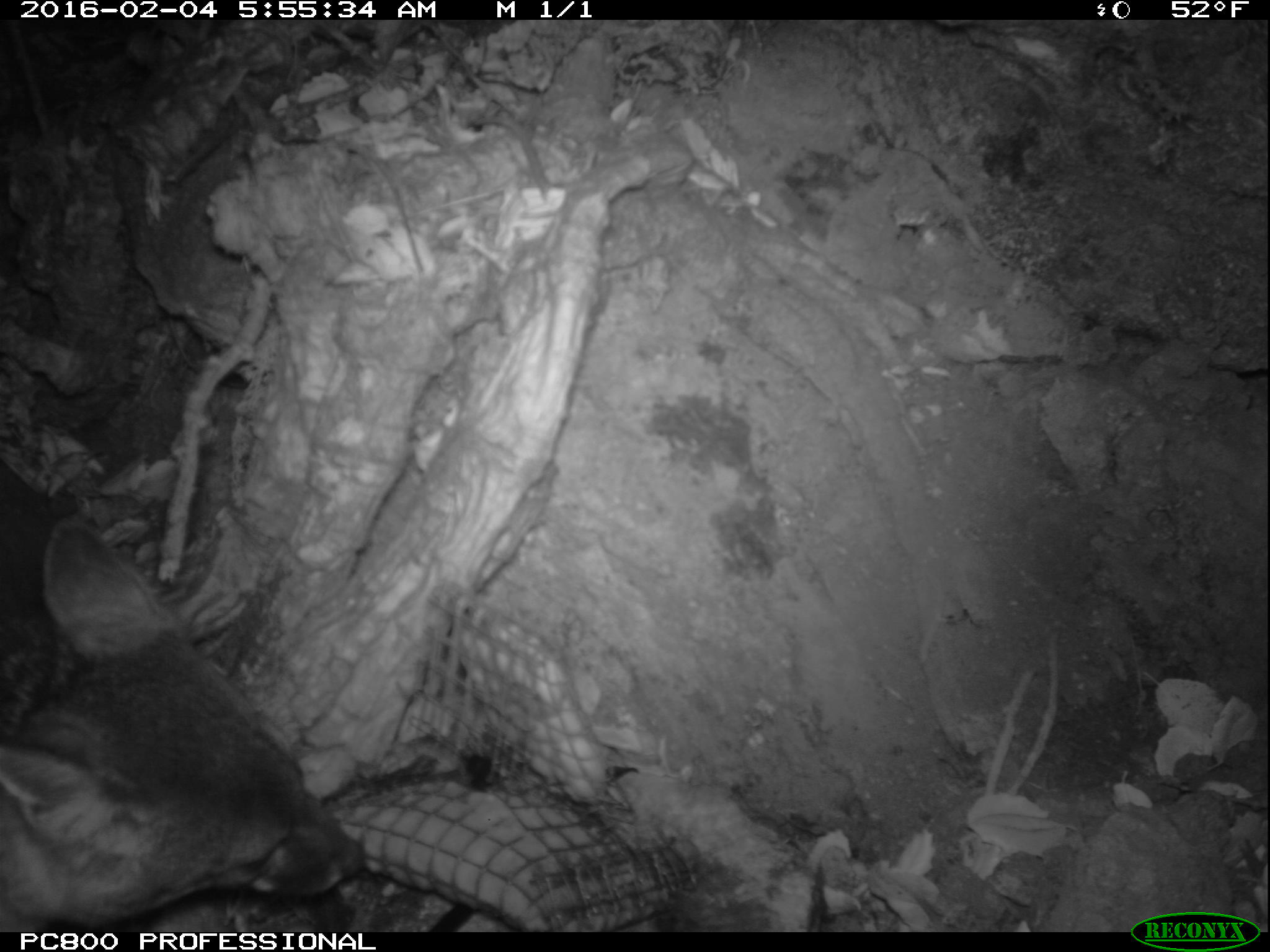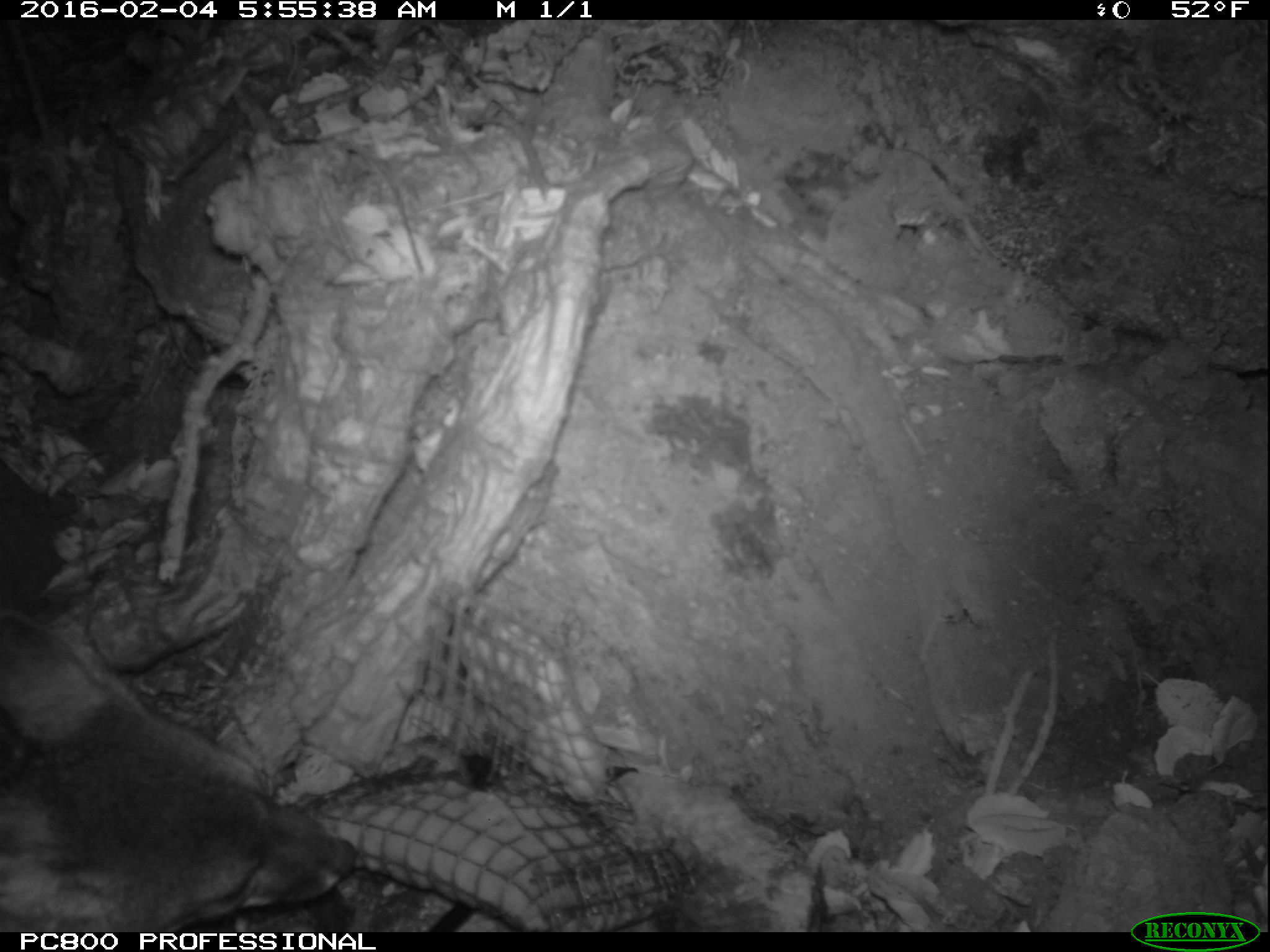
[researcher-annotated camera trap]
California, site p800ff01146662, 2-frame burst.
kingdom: Animalia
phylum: Chordata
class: Mammalia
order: Carnivora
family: Canidae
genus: Urocyon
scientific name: Urocyon littoralis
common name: island fox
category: fox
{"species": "fox (island fox) (Urocyon littoralis)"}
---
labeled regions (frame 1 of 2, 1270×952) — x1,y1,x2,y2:
fox: 0,515,363,932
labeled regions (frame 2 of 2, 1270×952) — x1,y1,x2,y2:
fox: 0,607,354,930